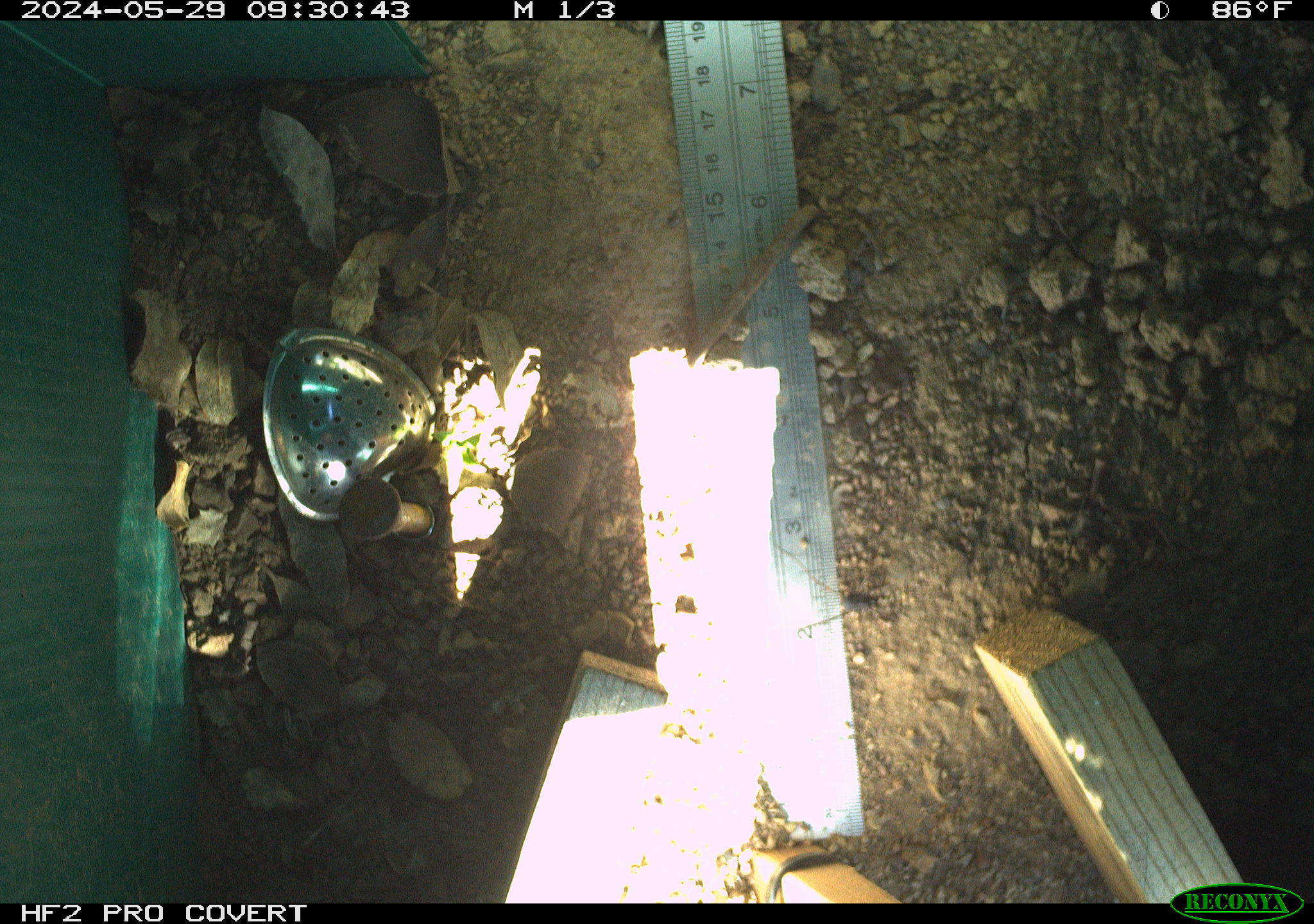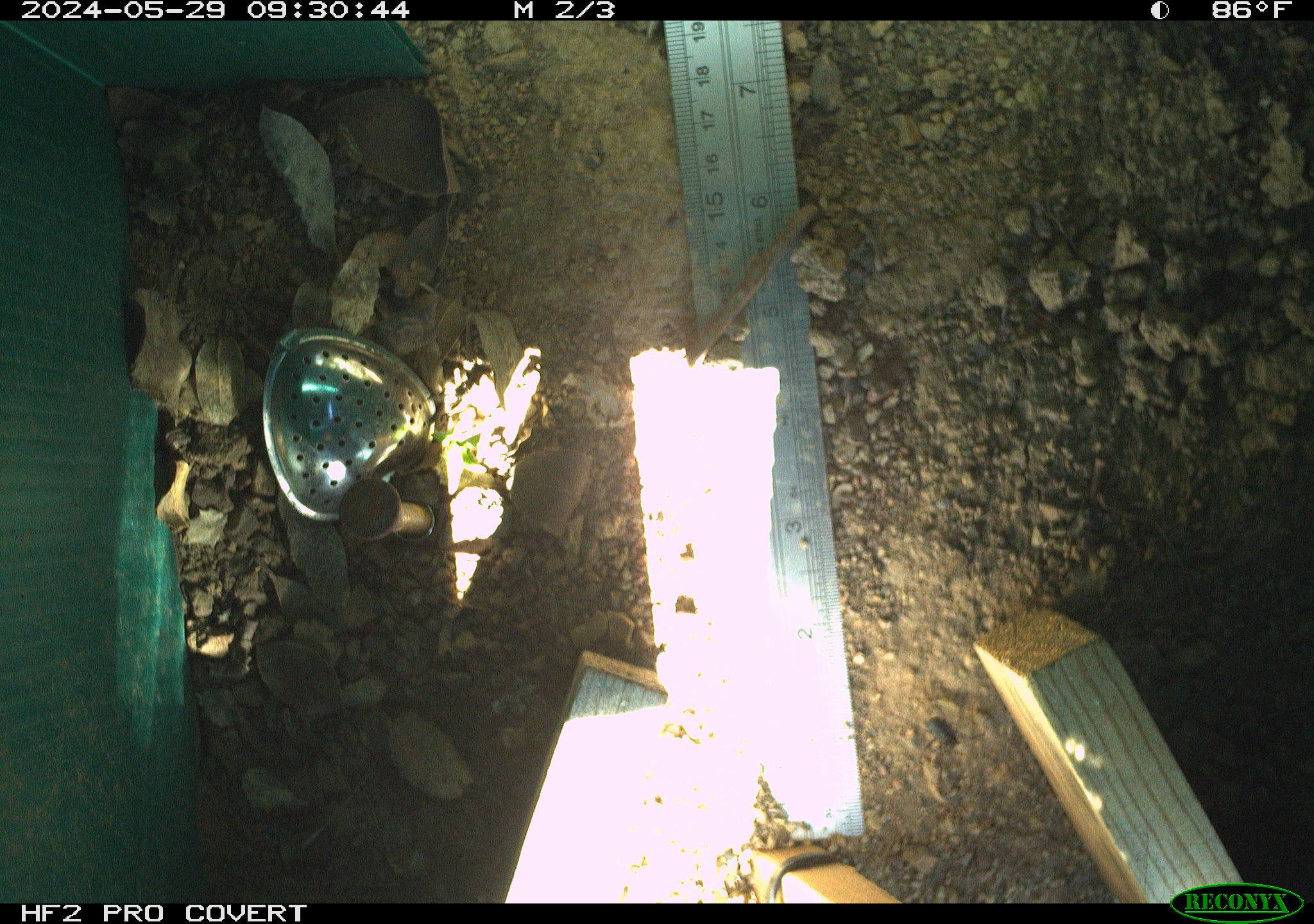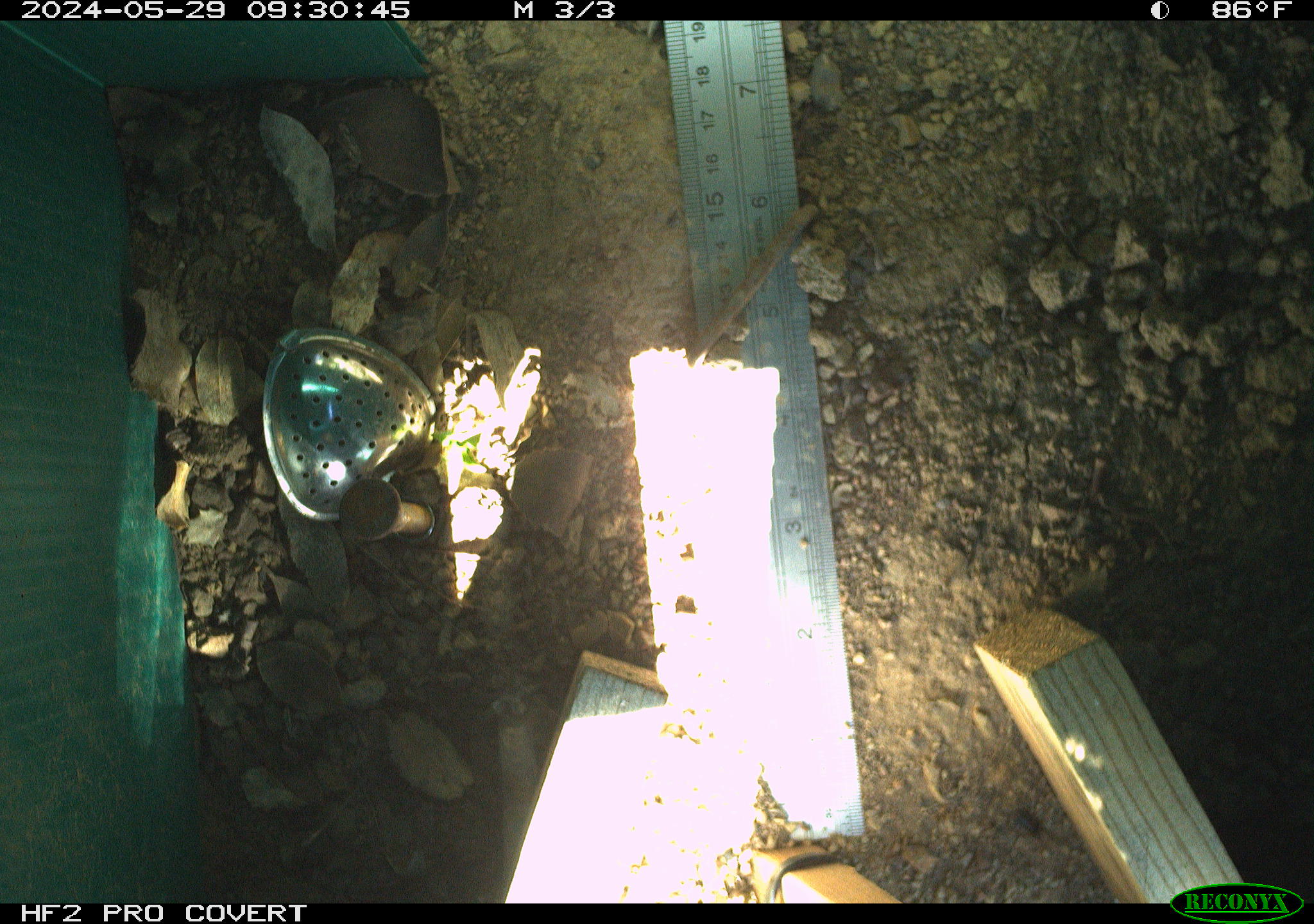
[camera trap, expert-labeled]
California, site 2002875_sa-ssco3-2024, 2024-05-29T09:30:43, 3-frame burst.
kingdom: Animalia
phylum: Arthropoda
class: Insecta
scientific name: Insecta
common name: insect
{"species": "insect (Insecta)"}